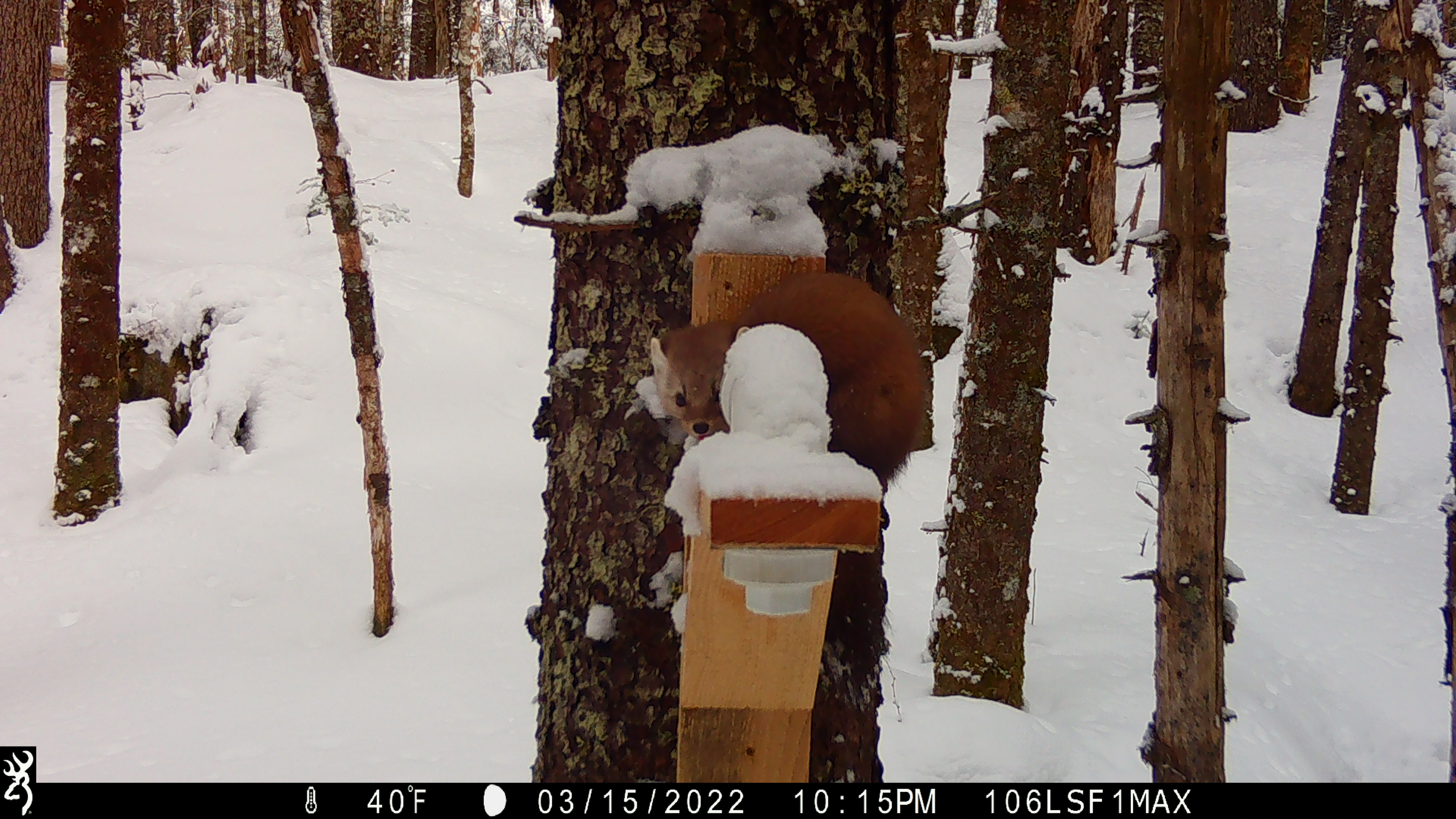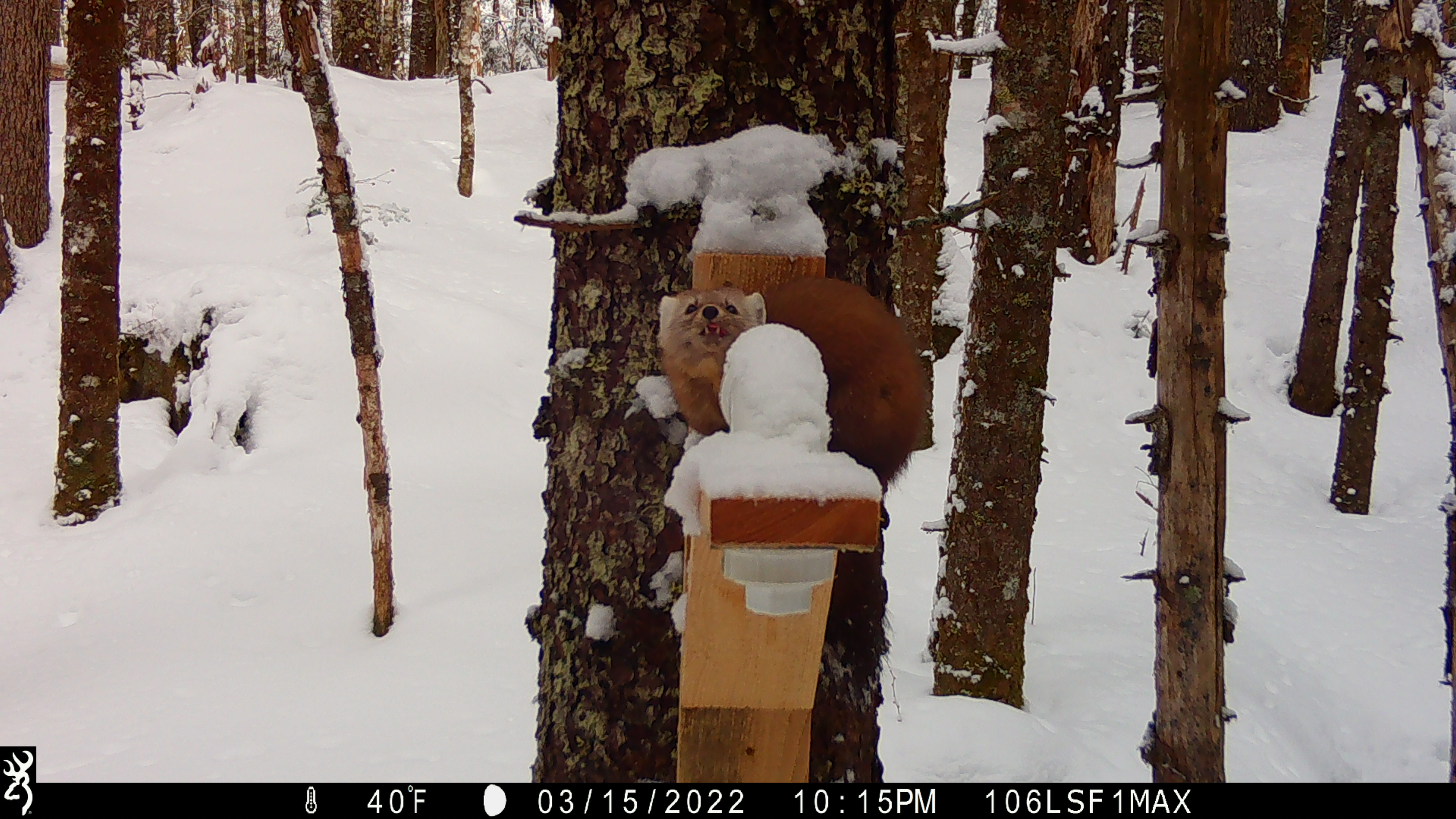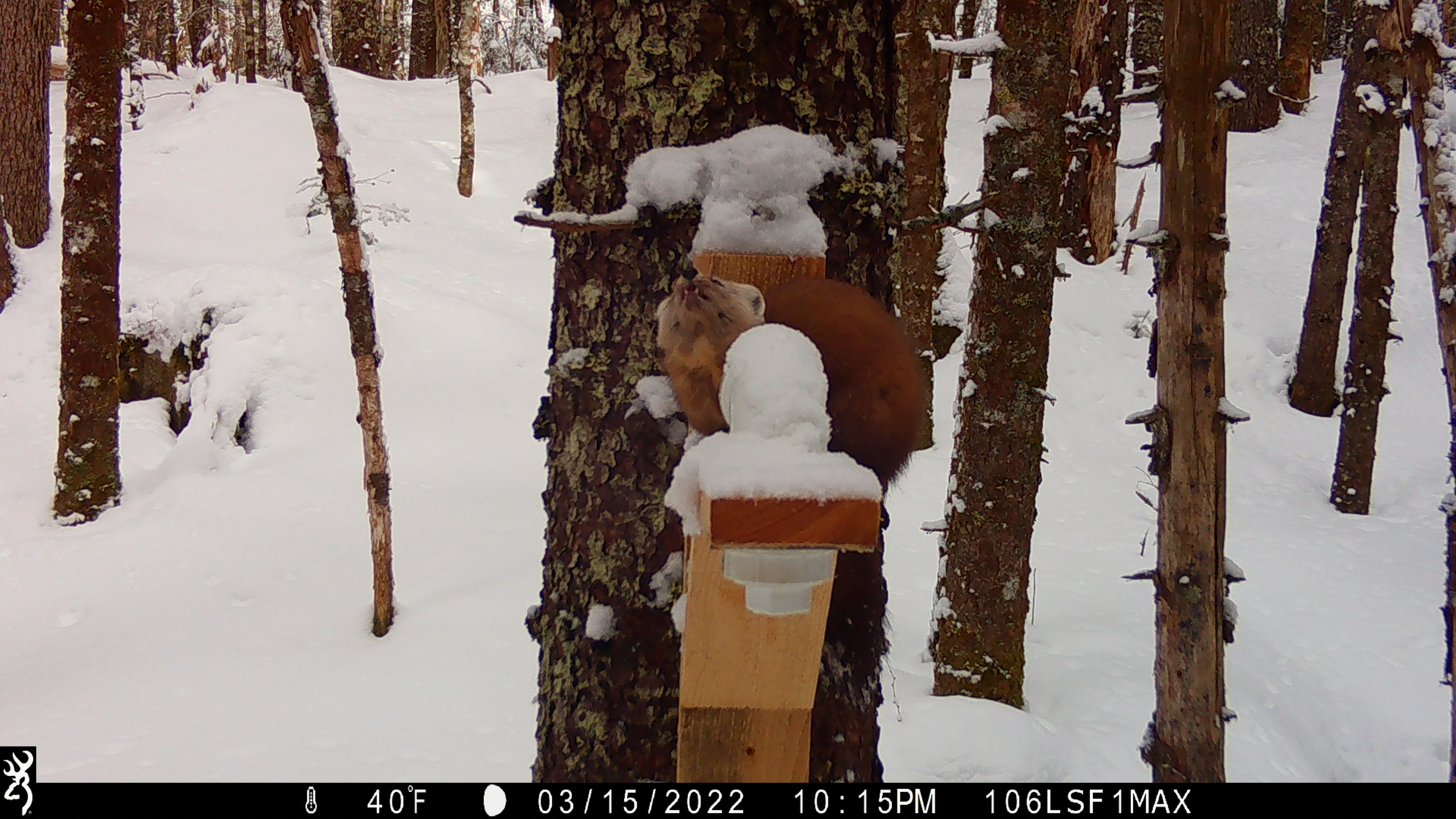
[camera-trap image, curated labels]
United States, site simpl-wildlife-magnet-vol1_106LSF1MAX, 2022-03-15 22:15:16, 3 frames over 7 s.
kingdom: Animalia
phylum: Chordata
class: Mammalia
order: Carnivora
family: Mustelidae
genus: Martes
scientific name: Martes americana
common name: american marten